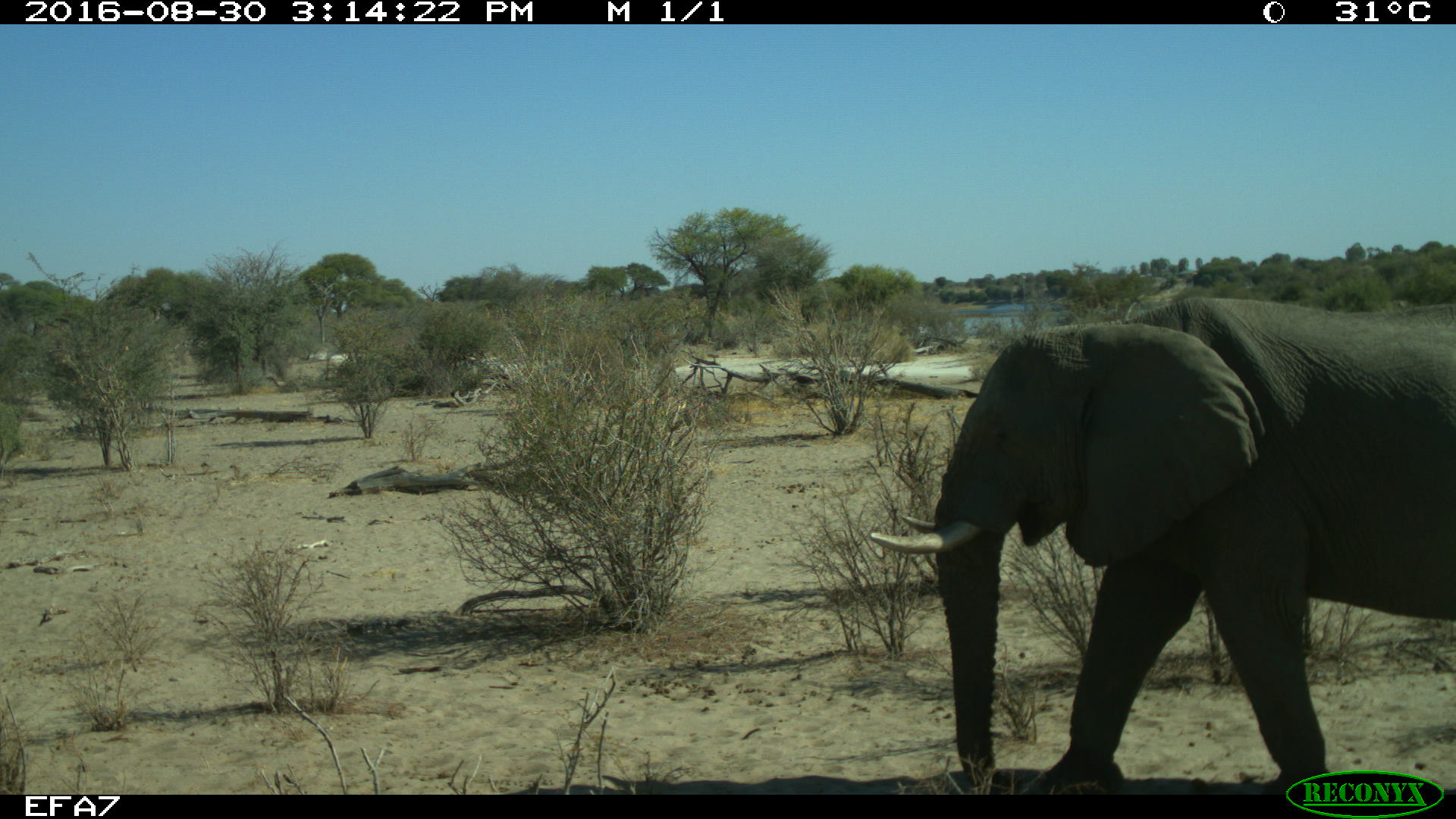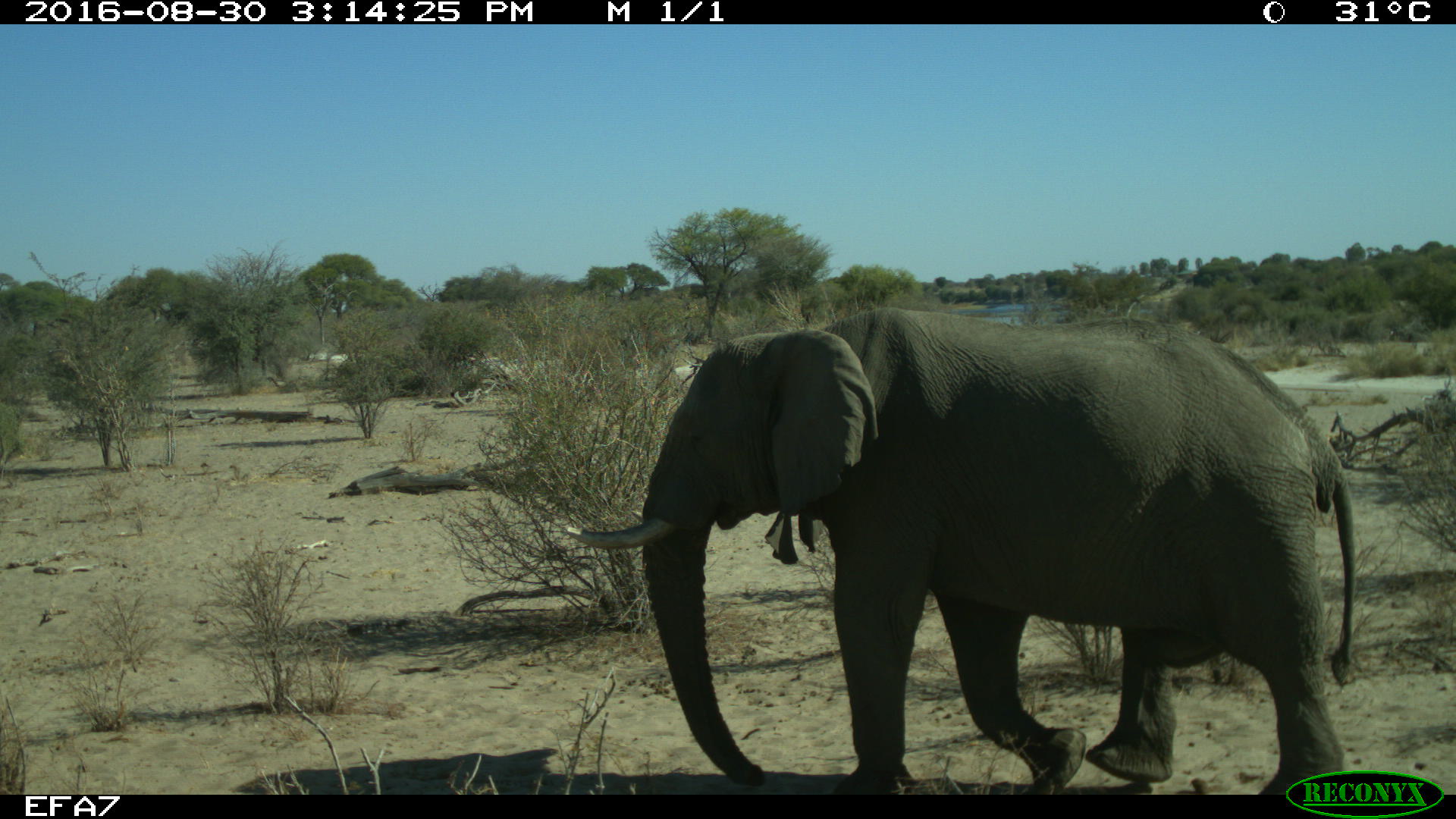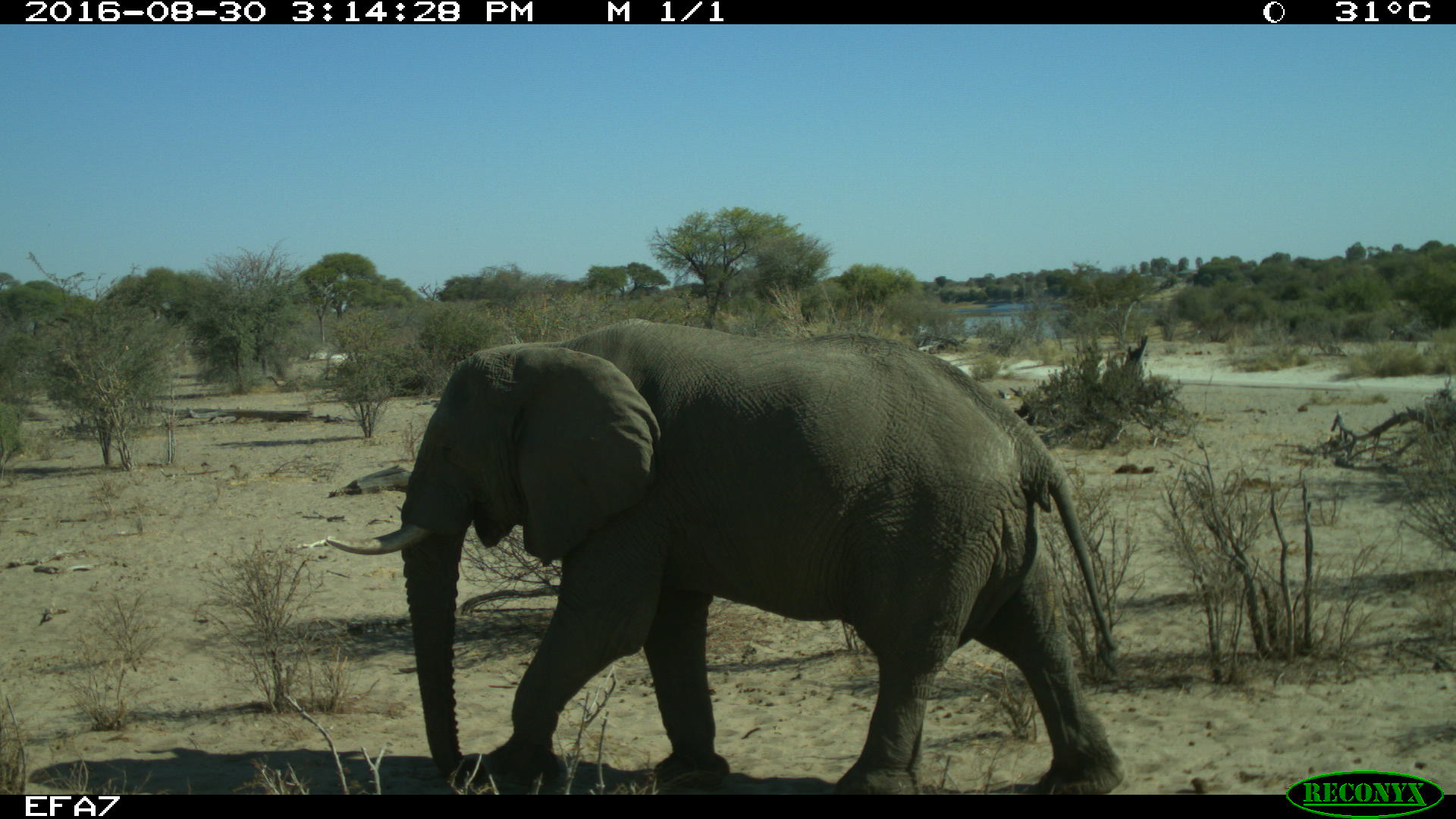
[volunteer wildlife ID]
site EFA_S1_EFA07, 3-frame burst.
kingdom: Animalia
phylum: Chordata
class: Mammalia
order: Proboscidea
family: Elephantidae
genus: Loxodonta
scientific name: Loxodonta africana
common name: african bush elephant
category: elephant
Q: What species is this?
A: Elephant (african bush elephant) (Loxodonta africana).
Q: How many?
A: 1.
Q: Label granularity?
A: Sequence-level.